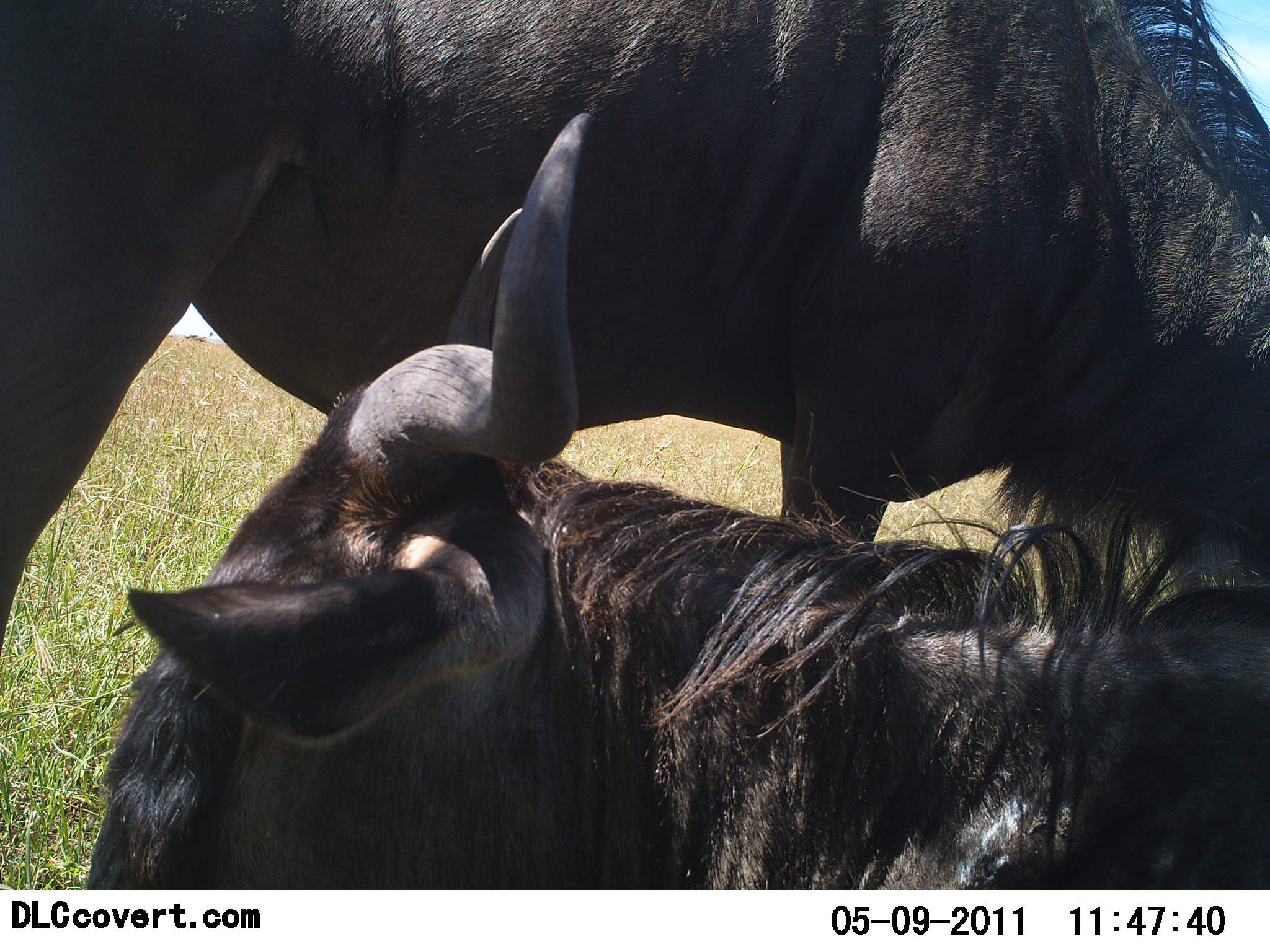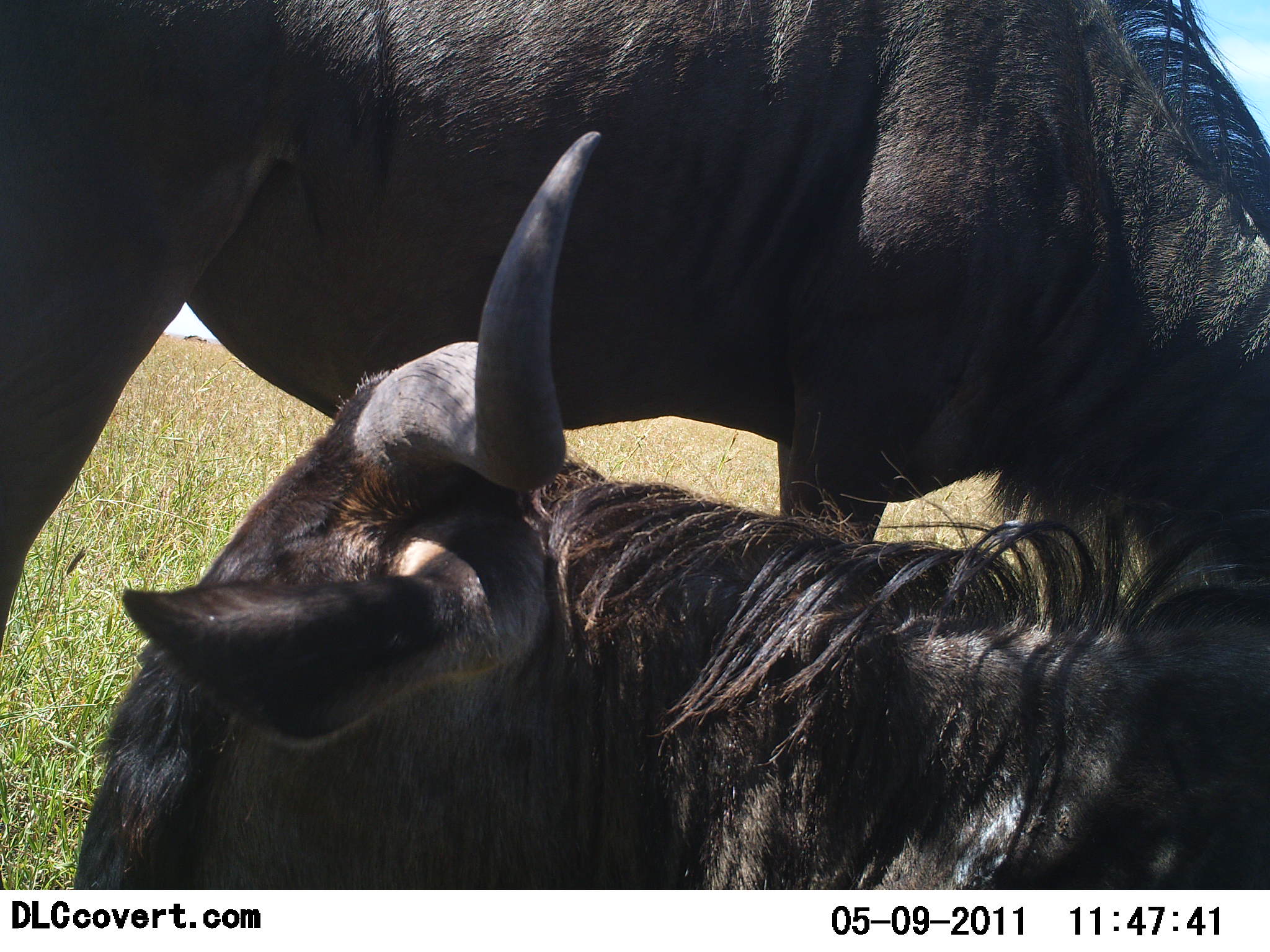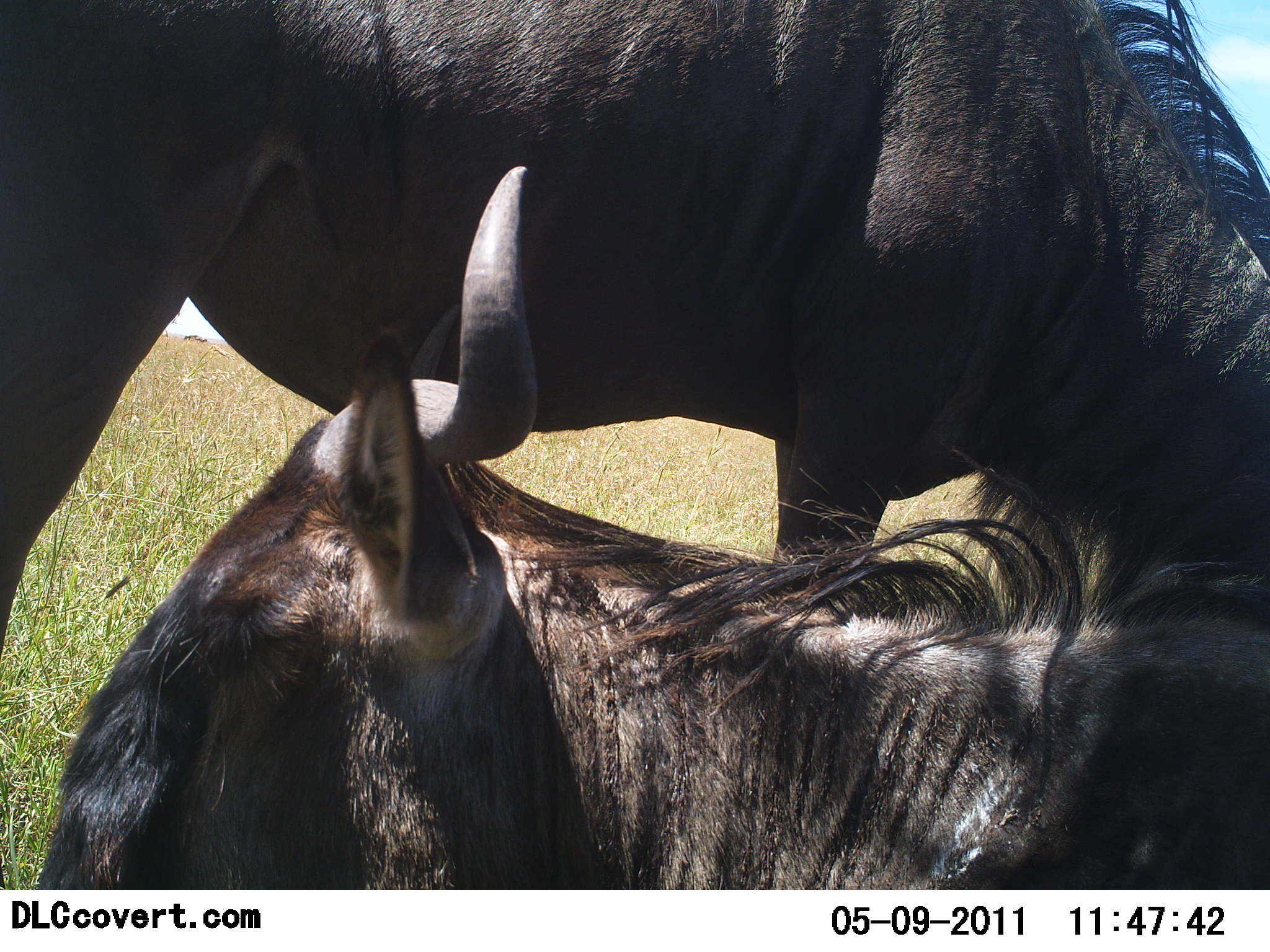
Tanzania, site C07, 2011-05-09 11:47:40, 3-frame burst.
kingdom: Animalia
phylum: Chordata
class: Mammalia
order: Artiodactyla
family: Bovidae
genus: Connochaetes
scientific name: Connochaetes taurinus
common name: blue wildebeest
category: wildebeest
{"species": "wildebeest (blue wildebeest) (Connochaetes taurinus)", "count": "2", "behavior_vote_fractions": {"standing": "45%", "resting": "73%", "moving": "0%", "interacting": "9%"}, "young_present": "0%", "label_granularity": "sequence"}